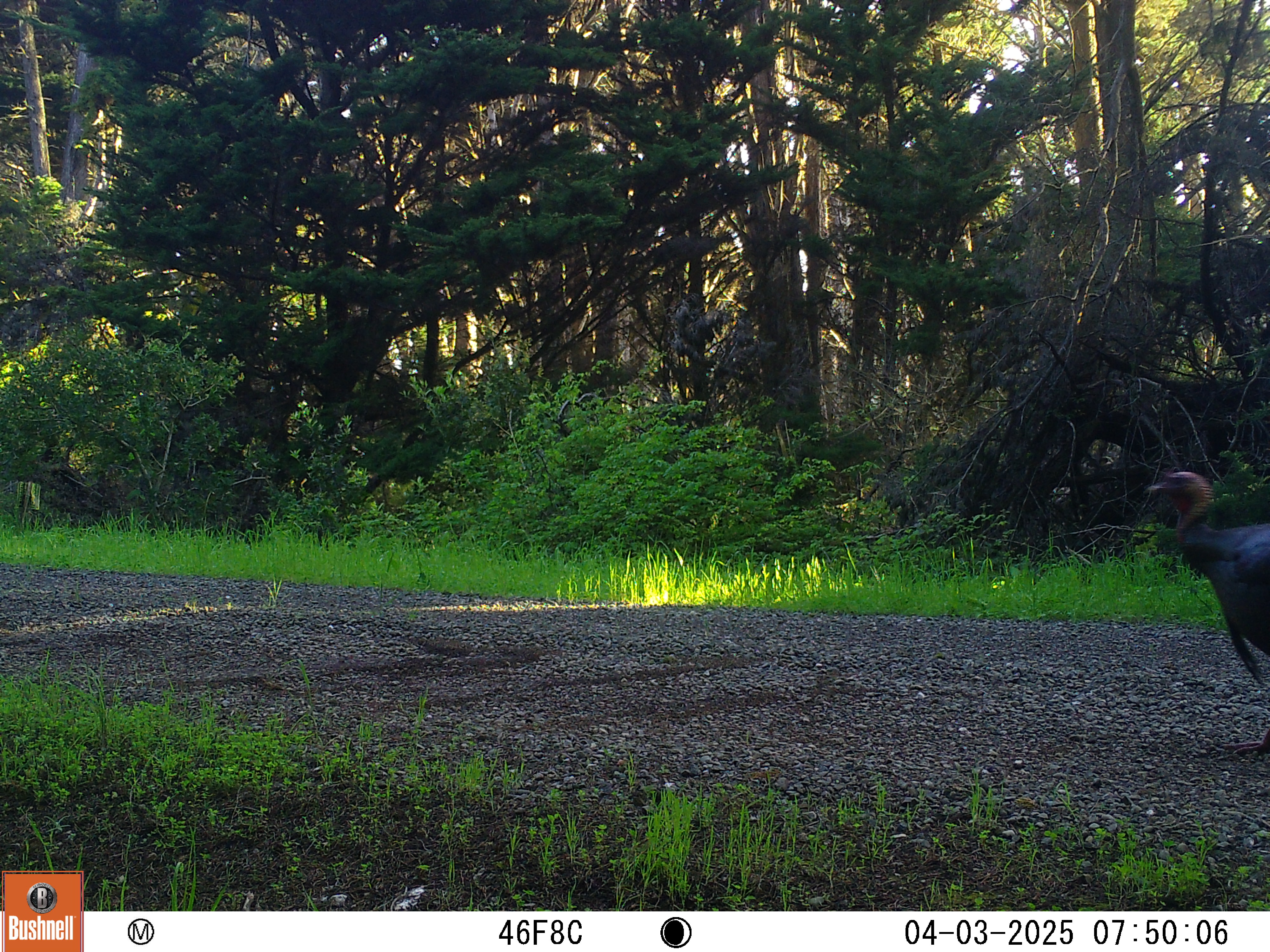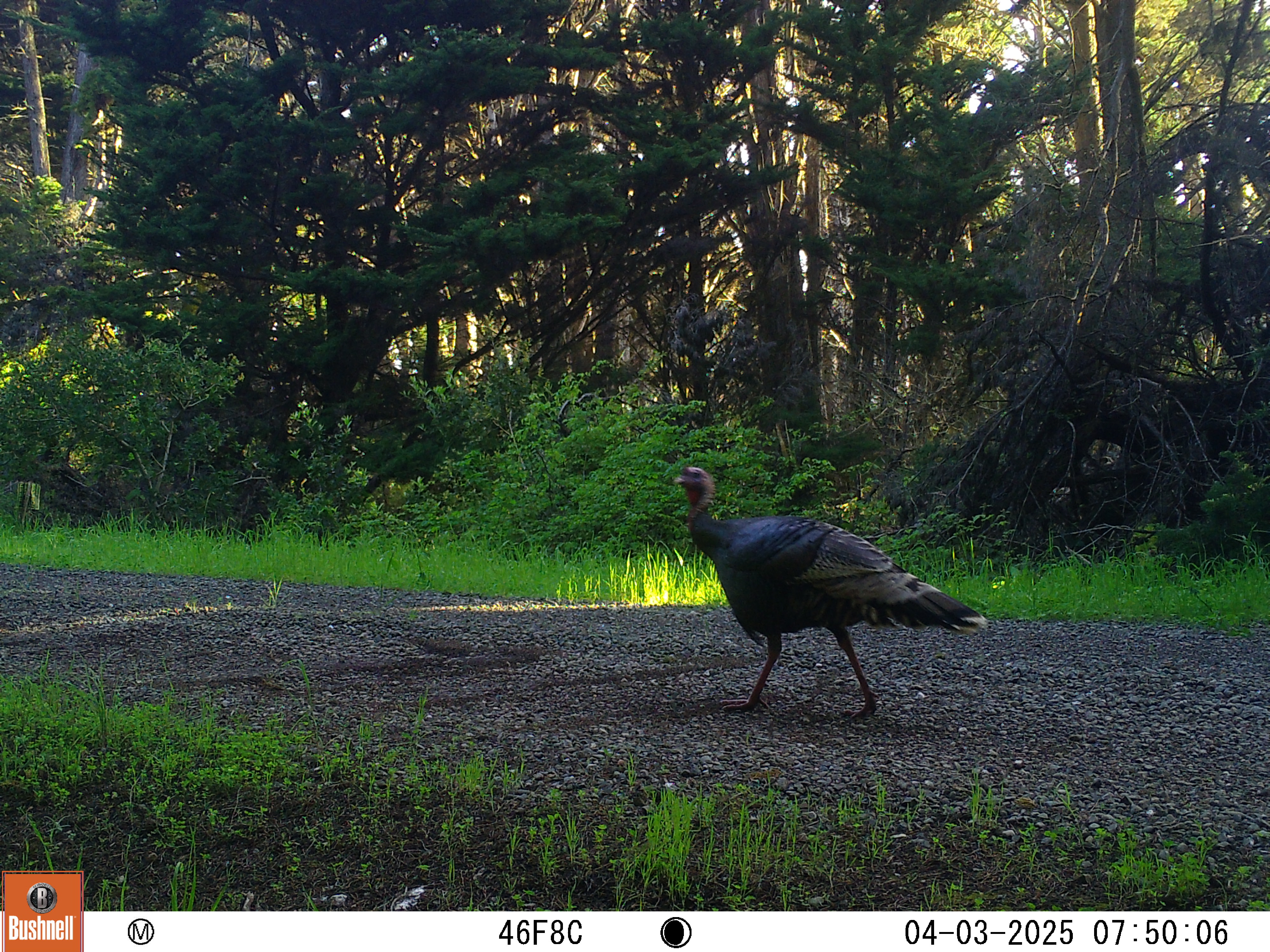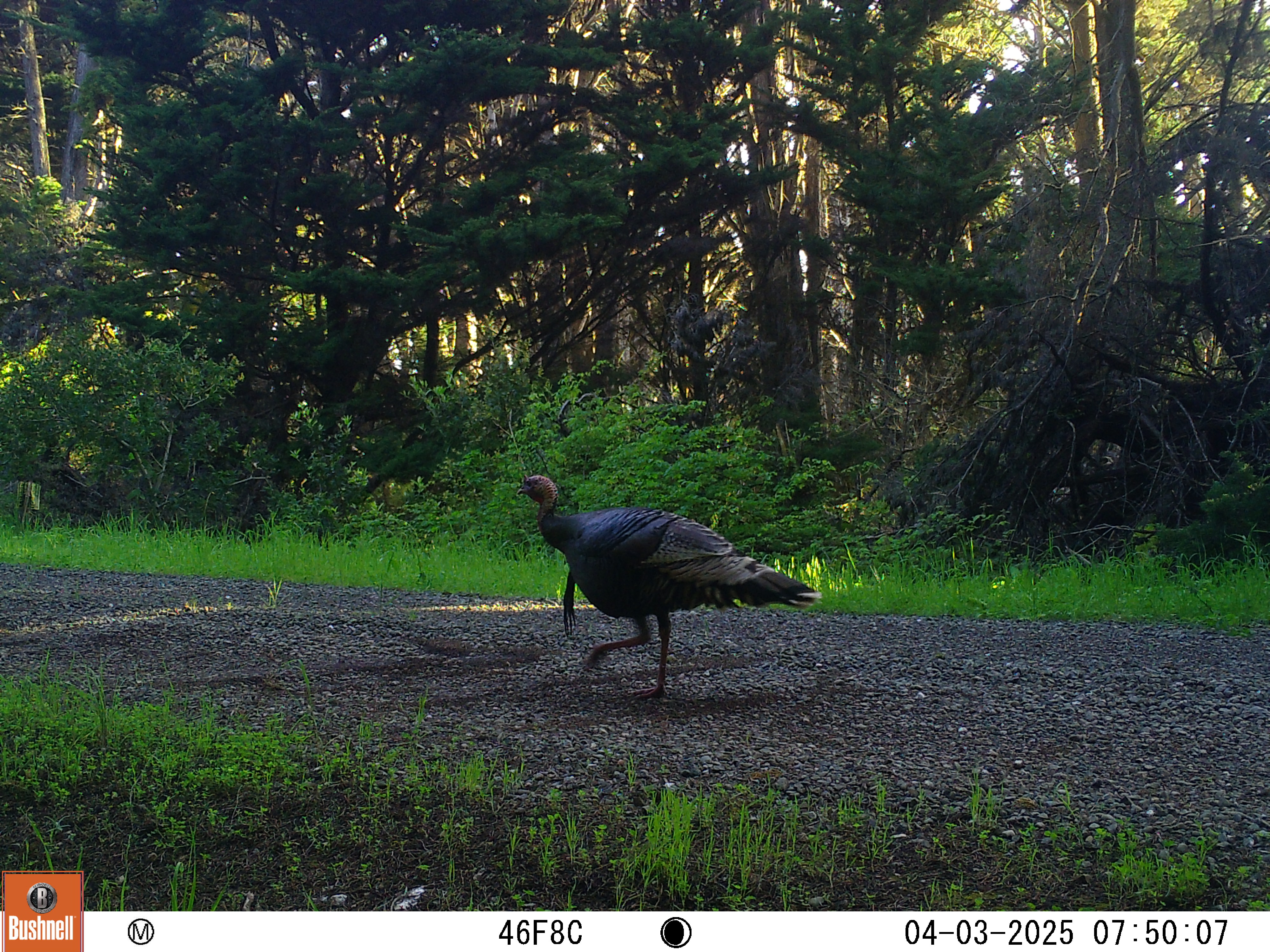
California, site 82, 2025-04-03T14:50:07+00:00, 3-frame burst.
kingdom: Animalia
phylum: Chordata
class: Aves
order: Galliformes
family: Phasianidae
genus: Meleagris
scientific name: Meleagris gallopavo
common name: turkey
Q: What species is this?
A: Turkey (Meleagris gallopavo).